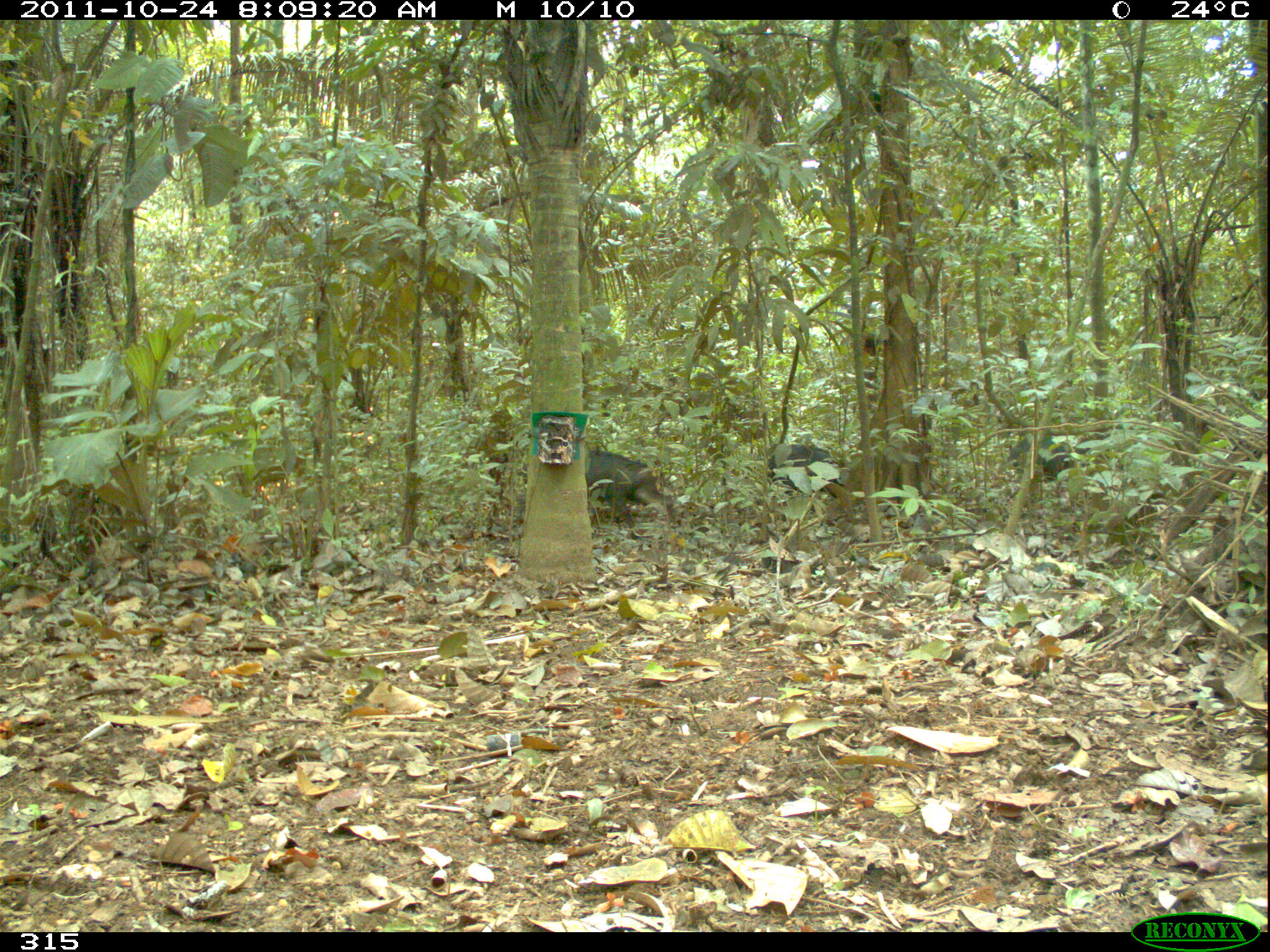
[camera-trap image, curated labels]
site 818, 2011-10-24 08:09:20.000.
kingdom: Animalia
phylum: Chordata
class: Mammalia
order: Artiodactyla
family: Tayassuidae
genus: Tayassu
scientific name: Tayassu pecari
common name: white-lipped peccary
Tayassu pecari (white-lipped peccary).